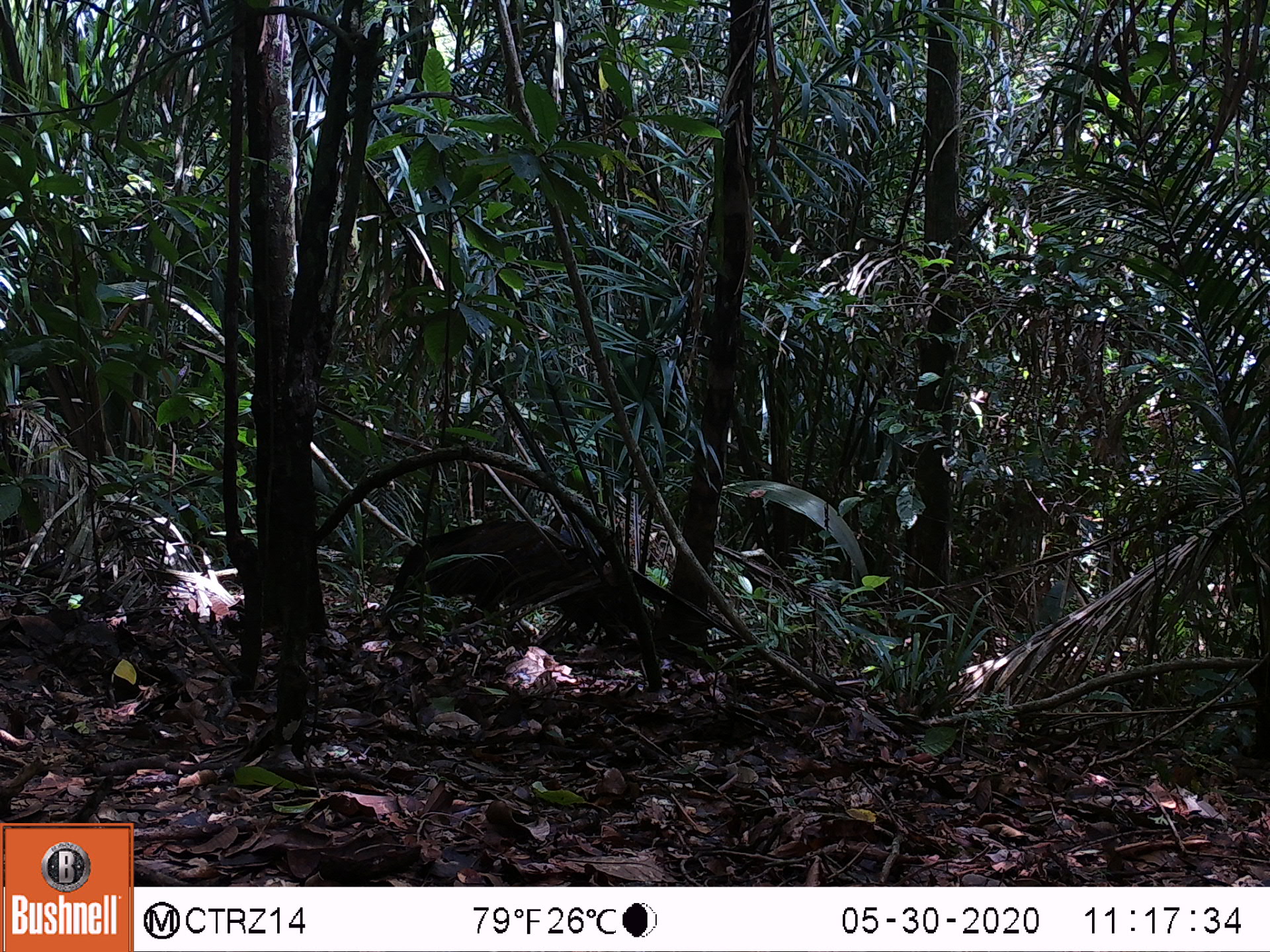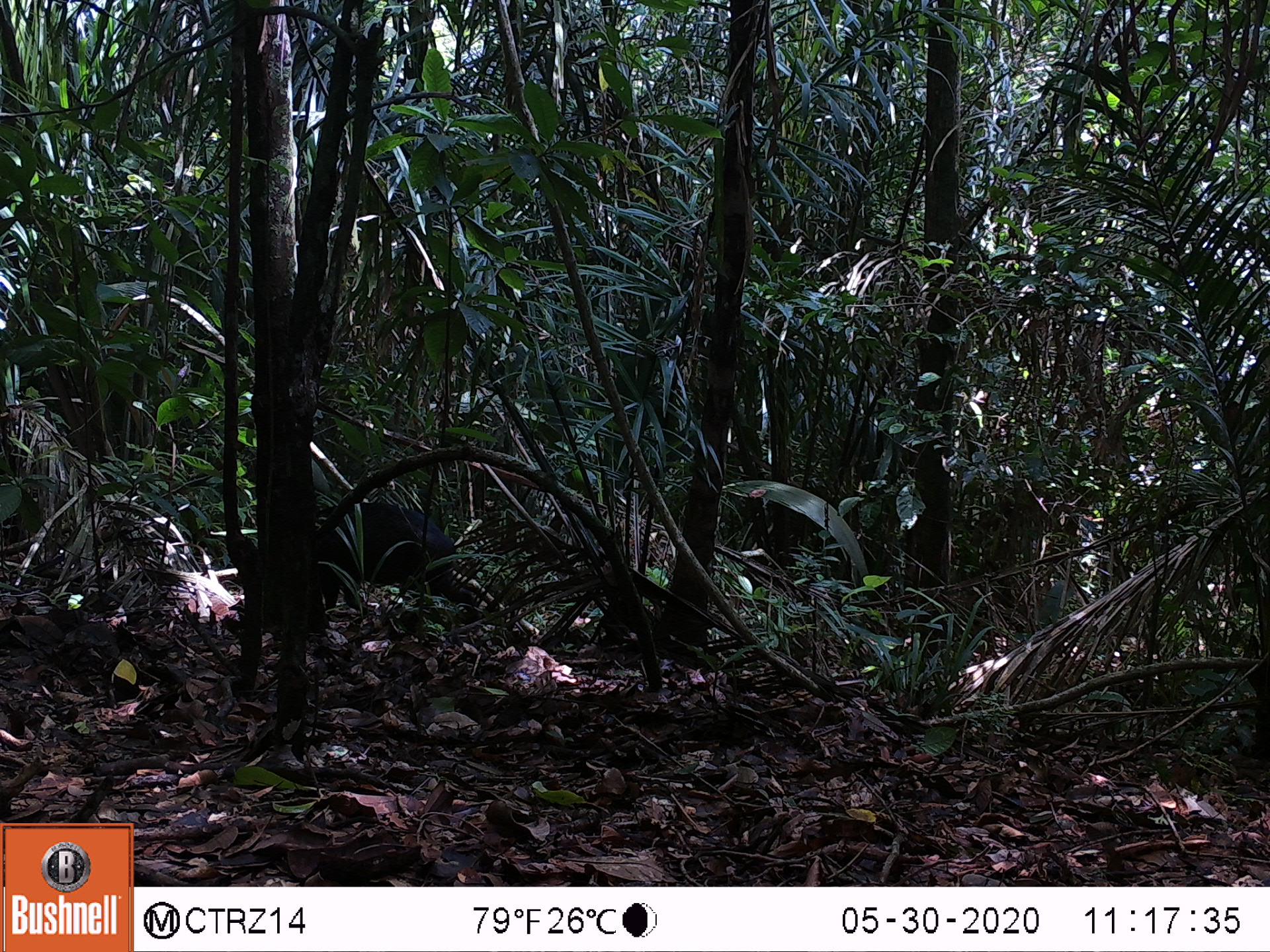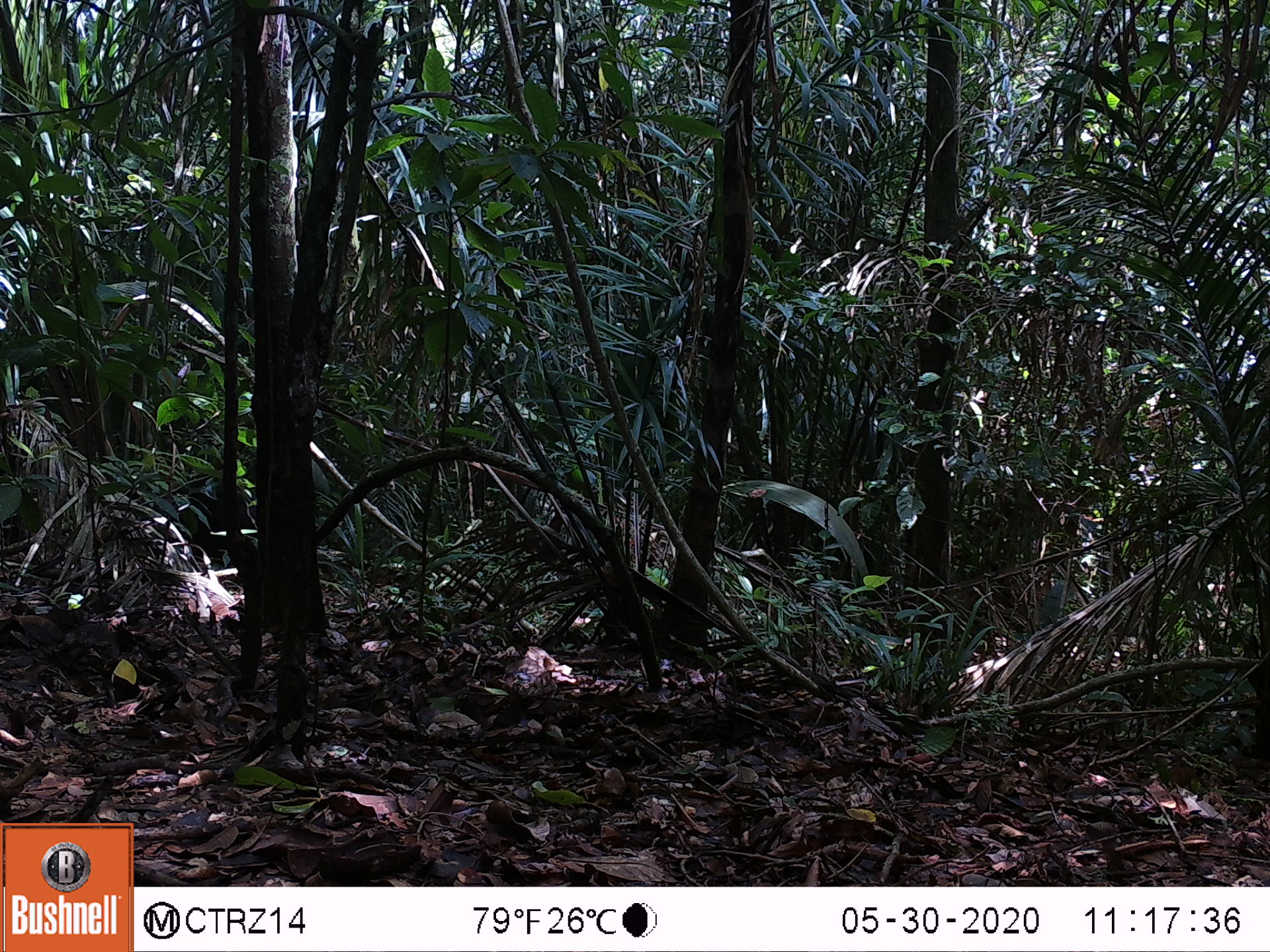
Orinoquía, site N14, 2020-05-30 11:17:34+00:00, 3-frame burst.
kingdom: Animalia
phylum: Chordata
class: Mammalia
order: Artiodactyla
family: Tayassuidae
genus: Pecari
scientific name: Pecari tajacu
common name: collared peccary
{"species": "collared peccary (Pecari tajacu)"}